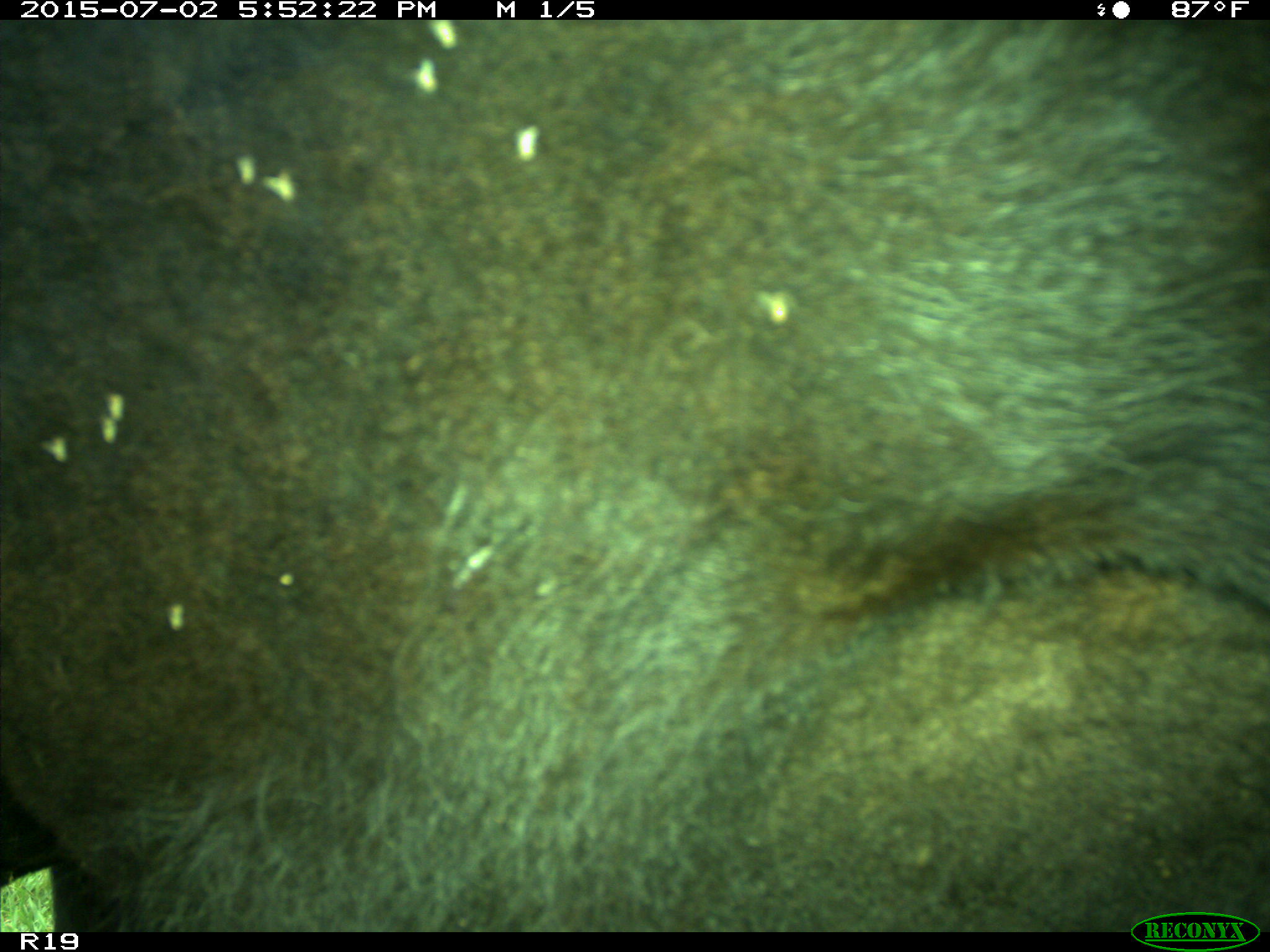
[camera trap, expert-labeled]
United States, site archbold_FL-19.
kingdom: Animalia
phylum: Chordata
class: Mammalia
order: Artiodactyla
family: Bovidae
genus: Bos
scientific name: Bos taurus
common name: domestic cow